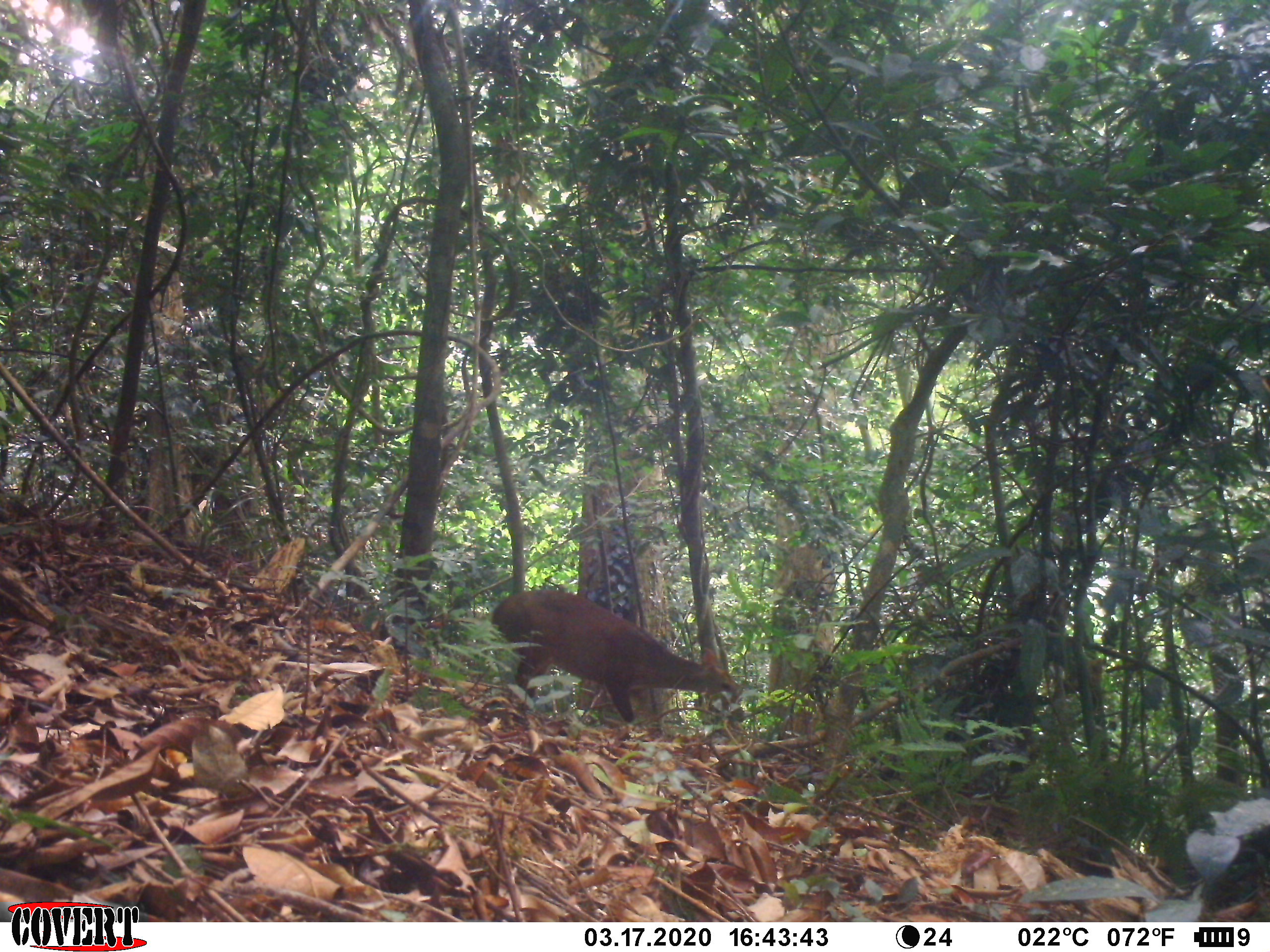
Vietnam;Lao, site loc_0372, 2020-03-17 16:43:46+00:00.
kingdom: Animalia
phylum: Chordata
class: Mammalia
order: Artiodactyla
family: Cervidae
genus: Muntiacus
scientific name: Muntiacus vuquangensis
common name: large-antlered muntjac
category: large antlered muntjac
Large antlered muntjac (large-antlered muntjac) (Muntiacus vuquangensis). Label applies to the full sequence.